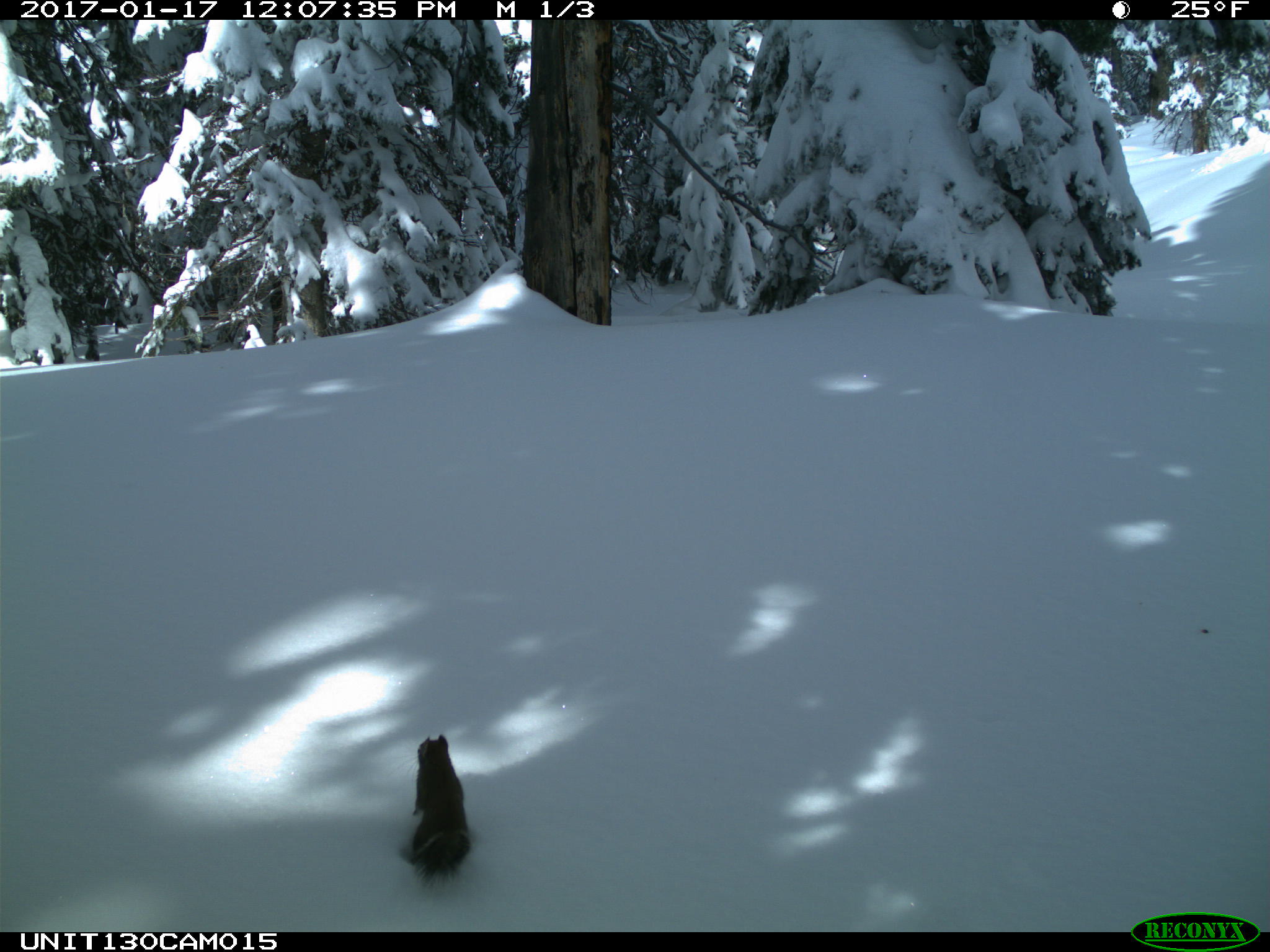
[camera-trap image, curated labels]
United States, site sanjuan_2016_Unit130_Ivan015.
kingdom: Animalia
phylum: Chordata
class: Mammalia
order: Rodentia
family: Sciuridae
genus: Tamiasciurus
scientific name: Tamiasciurus hudsonicus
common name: american red squirrel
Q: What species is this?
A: Tamiasciurus hudsonicus (american red squirrel).